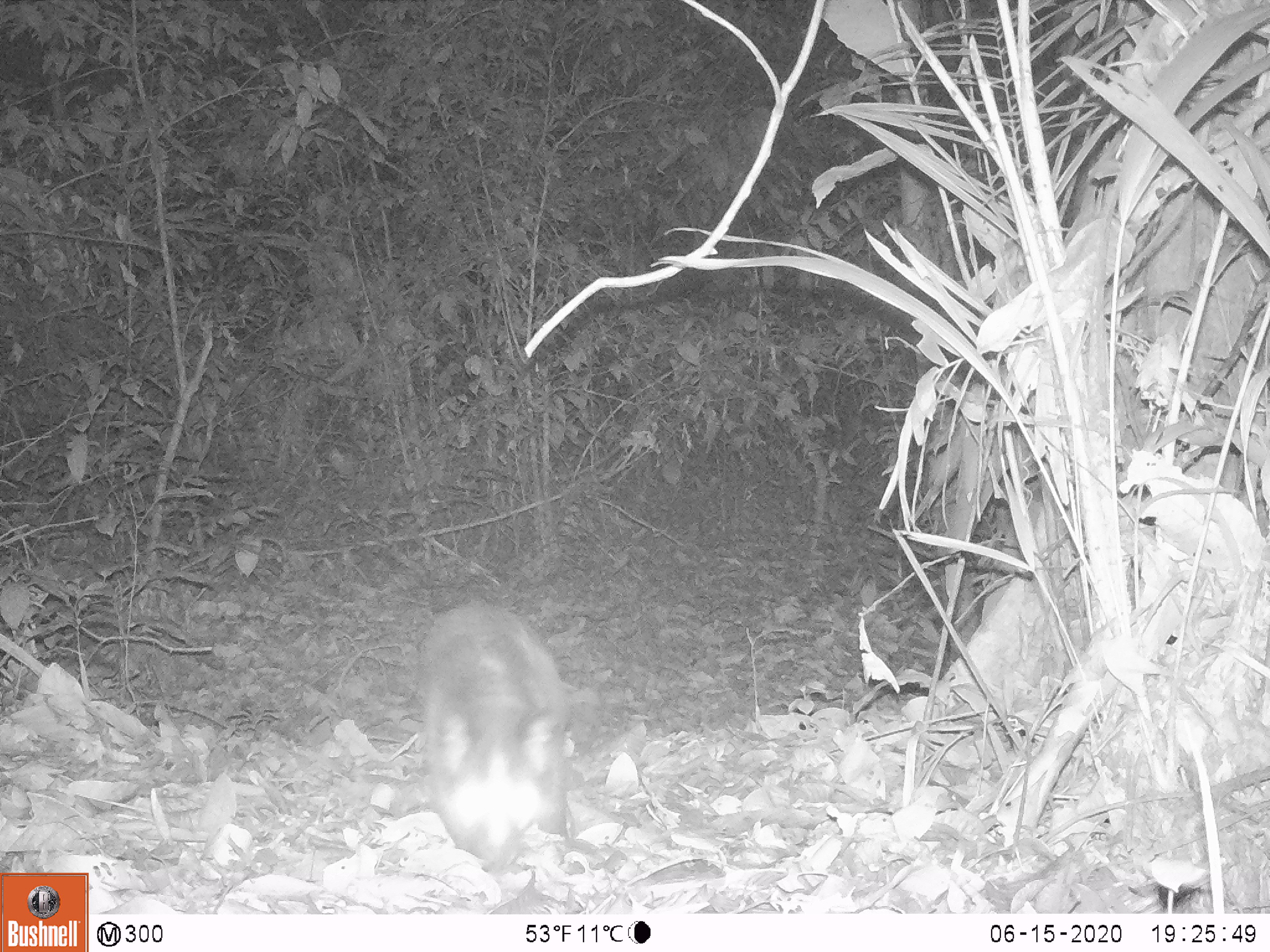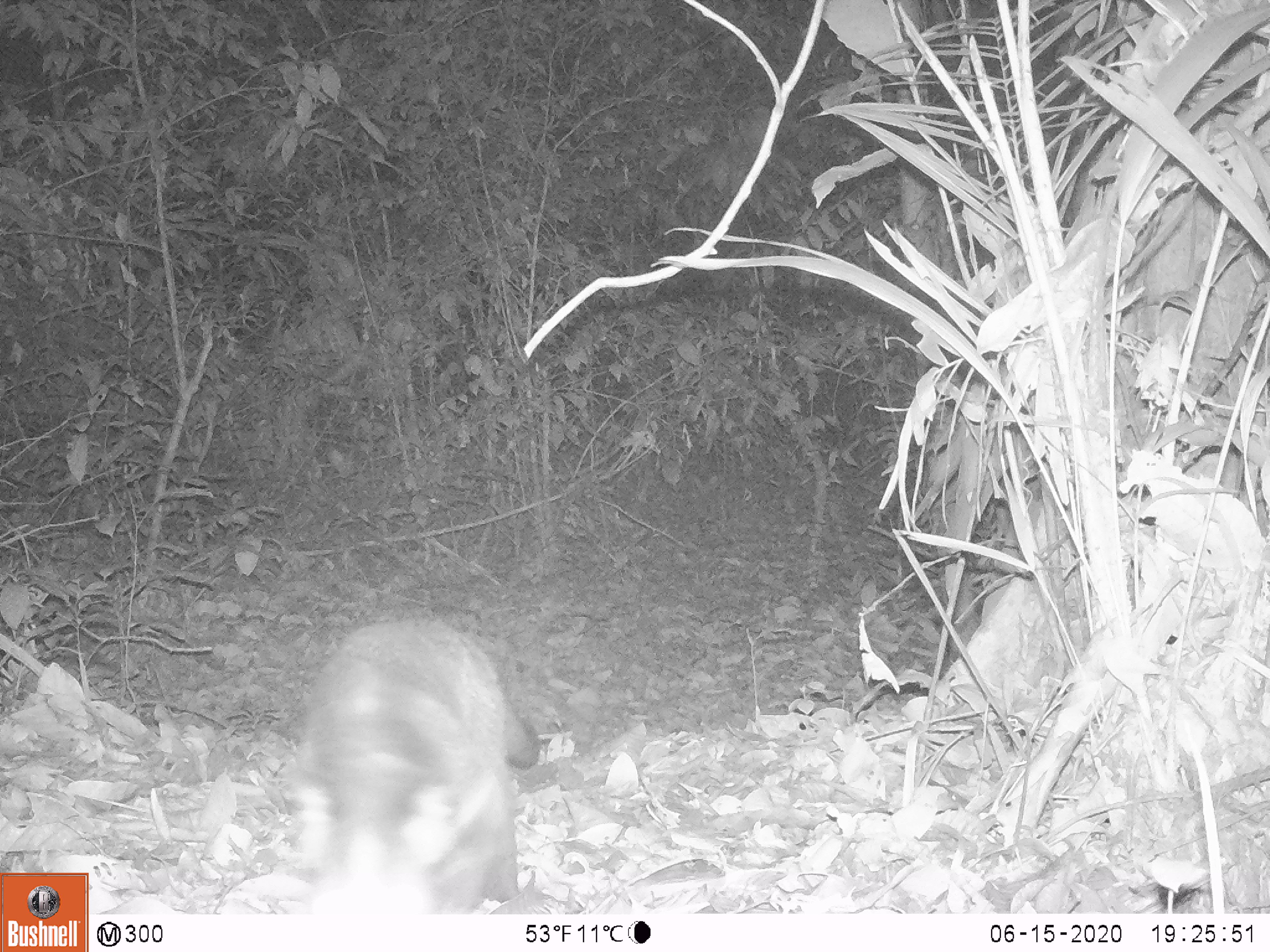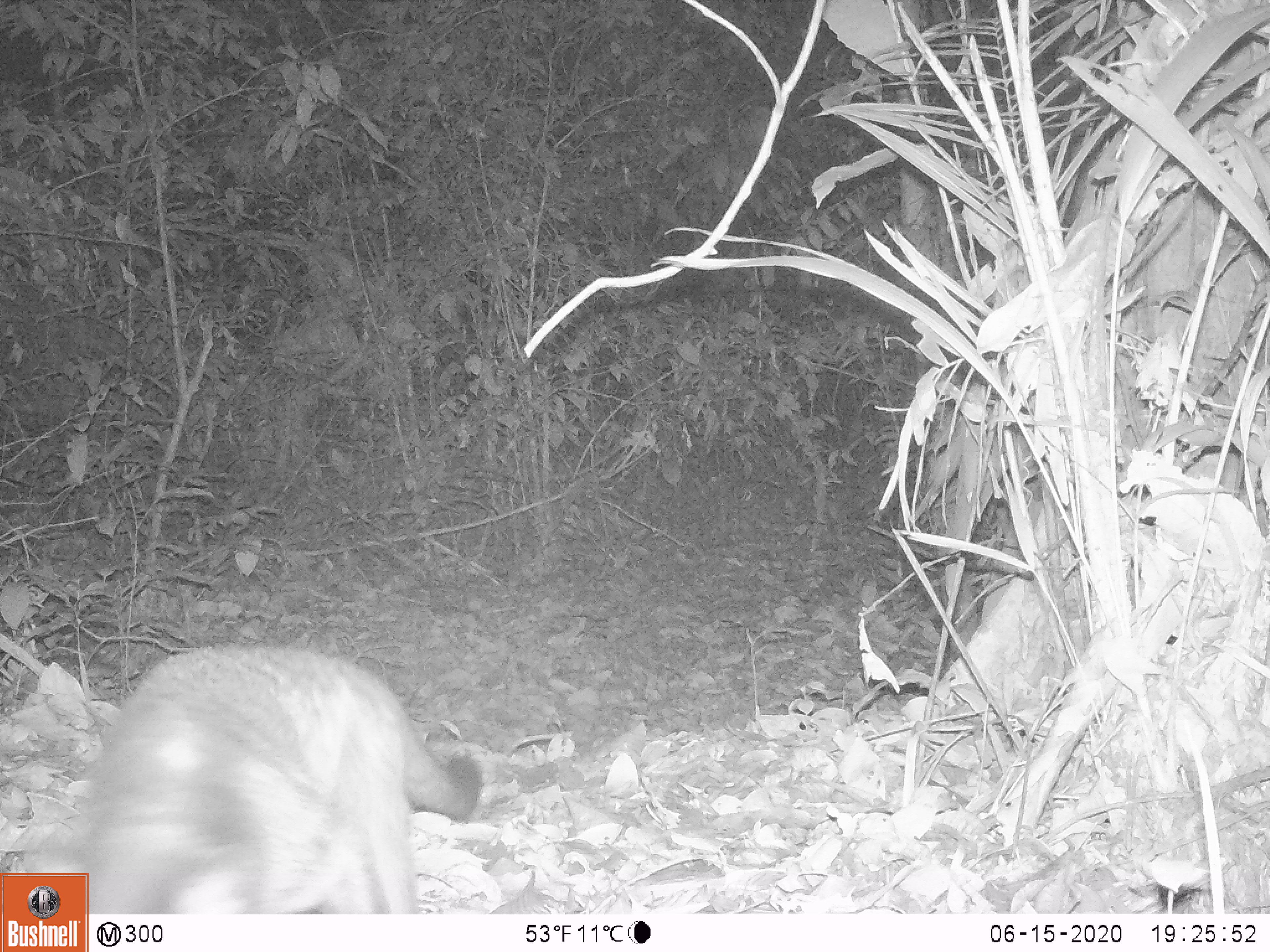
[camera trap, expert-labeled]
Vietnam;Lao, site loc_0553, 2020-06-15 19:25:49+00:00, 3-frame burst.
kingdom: Animalia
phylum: Chordata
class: Mammalia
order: Carnivora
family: Viverridae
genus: Paguma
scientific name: Paguma larvata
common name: masked palm civet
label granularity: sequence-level